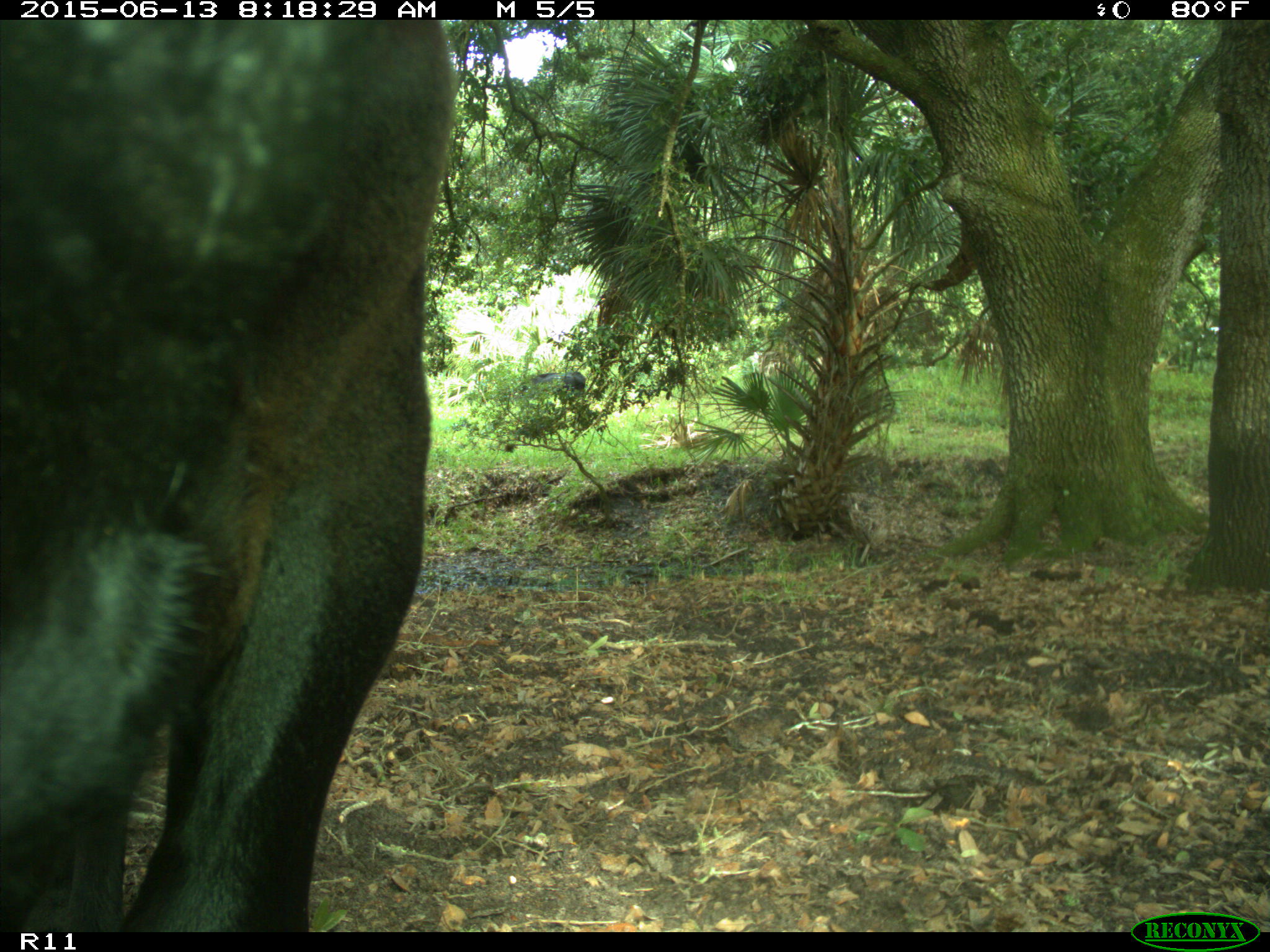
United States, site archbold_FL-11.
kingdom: Animalia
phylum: Chordata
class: Mammalia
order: Artiodactyla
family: Bovidae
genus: Bos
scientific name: Bos taurus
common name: domestic cow